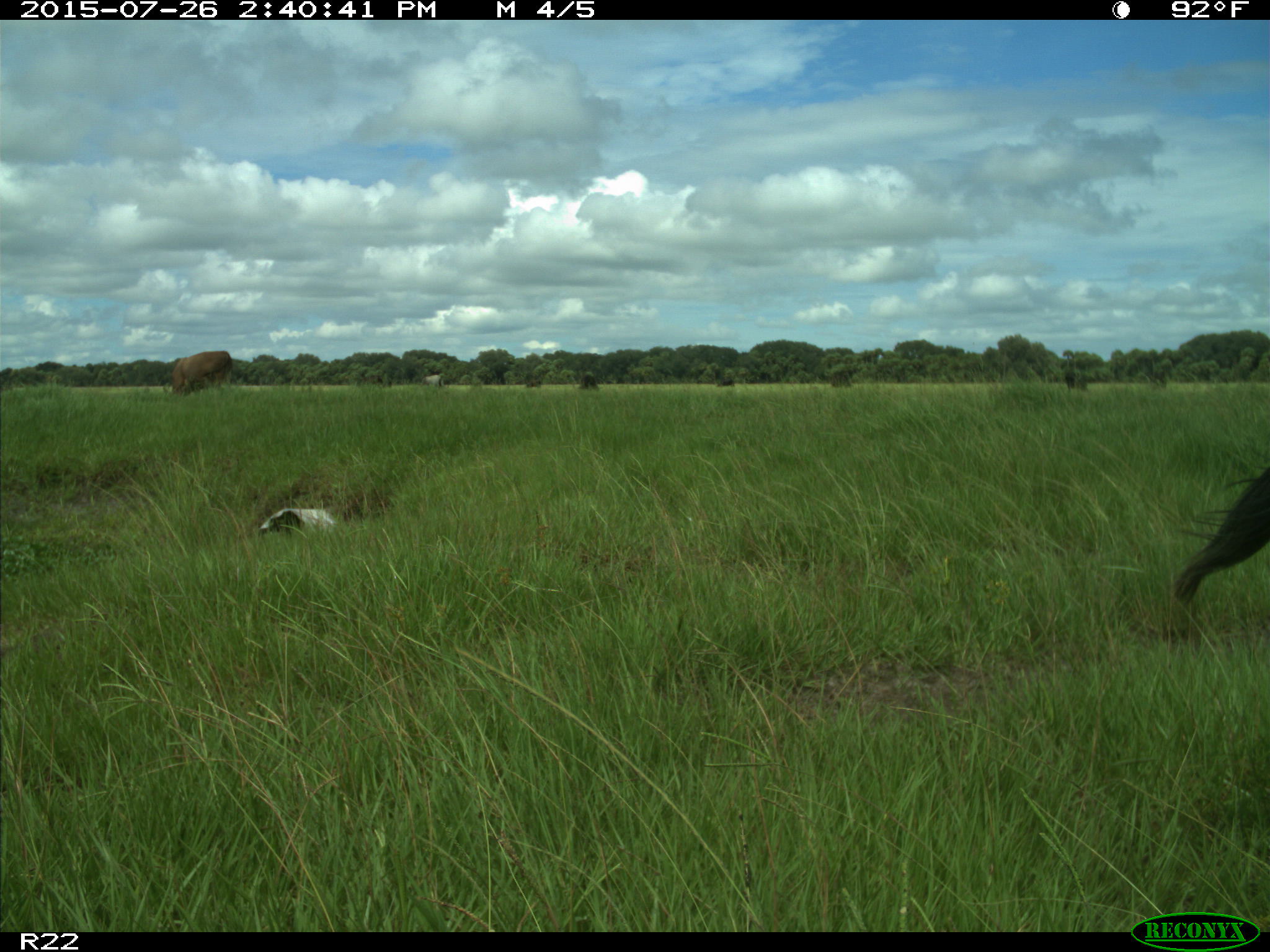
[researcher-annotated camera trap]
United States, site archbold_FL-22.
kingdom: Animalia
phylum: Chordata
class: Mammalia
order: Artiodactyla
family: Bovidae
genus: Bos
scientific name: Bos taurus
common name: domestic cow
Bos taurus (domestic cow).